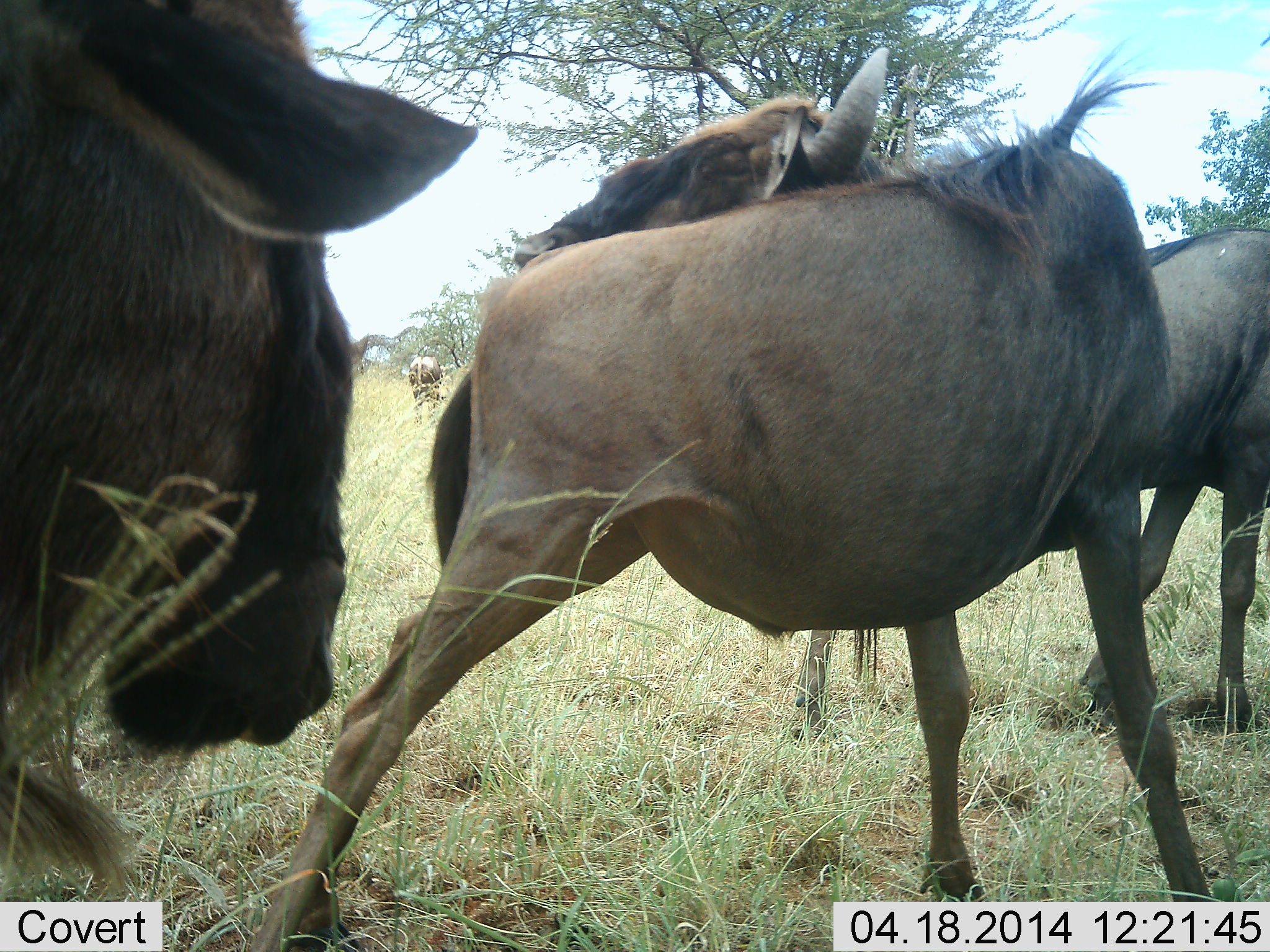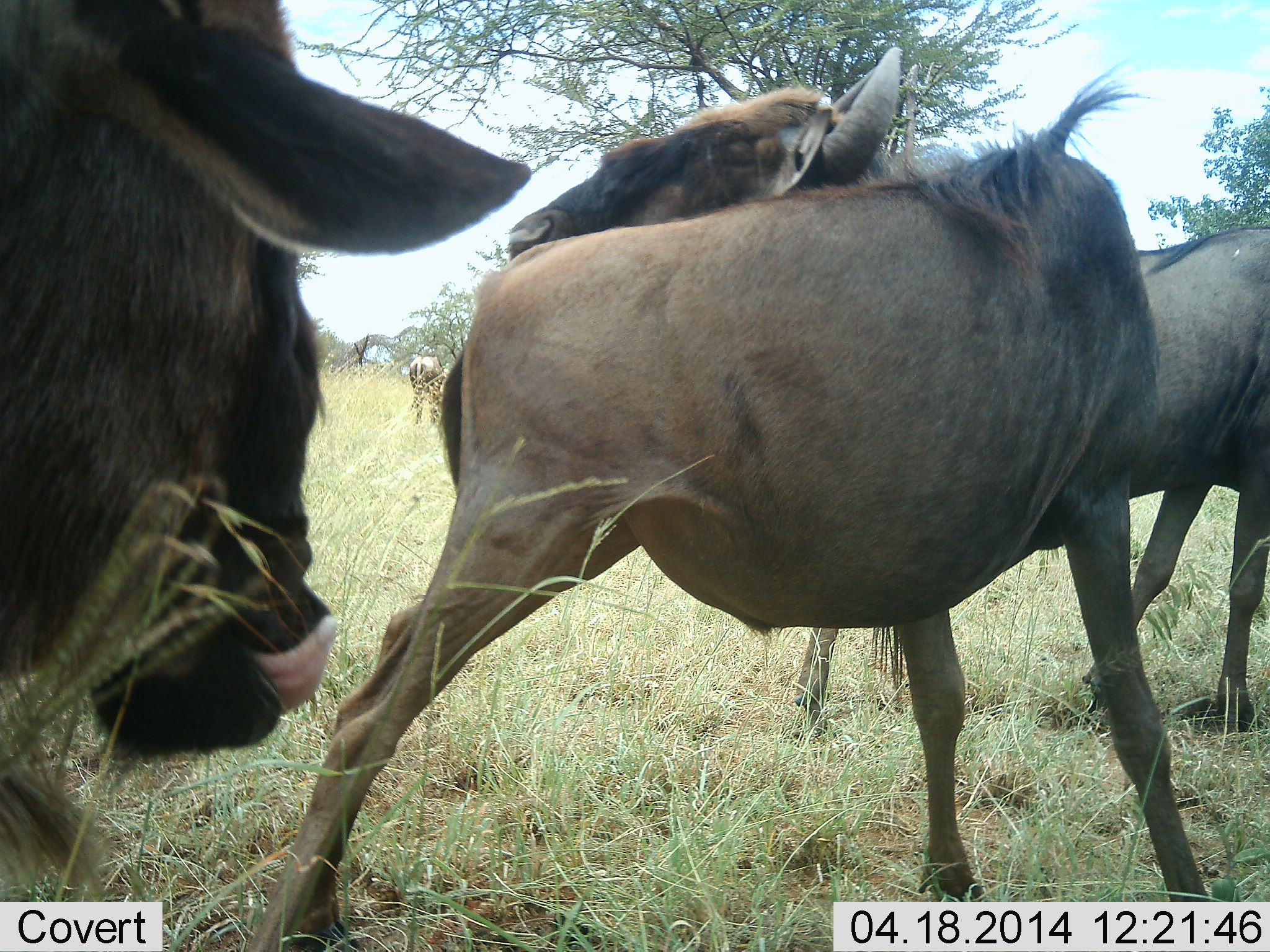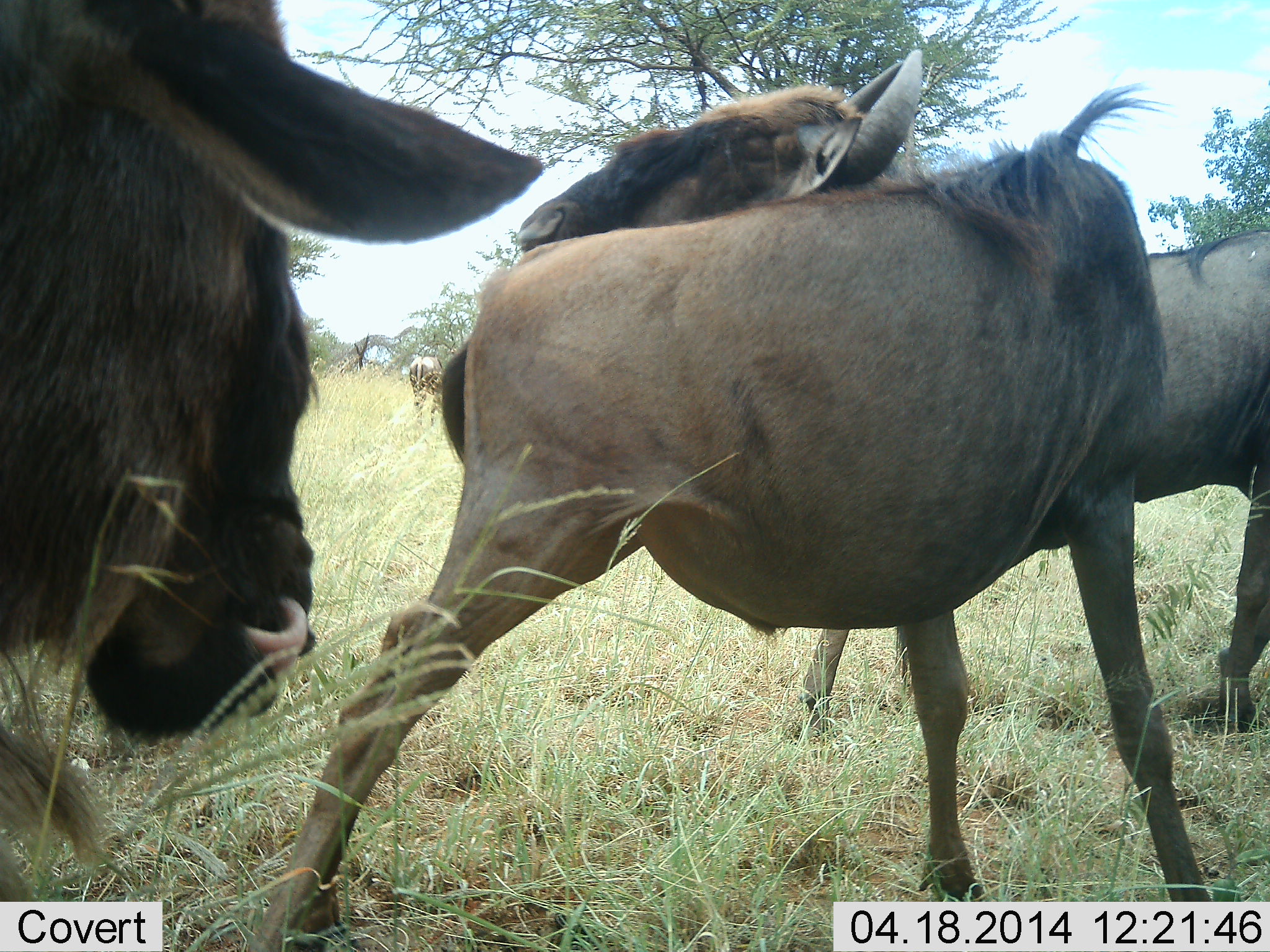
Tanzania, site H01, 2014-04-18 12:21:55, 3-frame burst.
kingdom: Animalia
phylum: Chordata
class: Mammalia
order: Artiodactyla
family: Bovidae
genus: Connochaetes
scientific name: Connochaetes taurinus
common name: blue wildebeest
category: wildebeest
Wildebeest (blue wildebeest) (Connochaetes taurinus), count 3. Behavior (volunteer vote fractions): standing 80%, resting 0%, moving 0%, interacting 20%. Young present (vote fraction): 20%. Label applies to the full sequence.